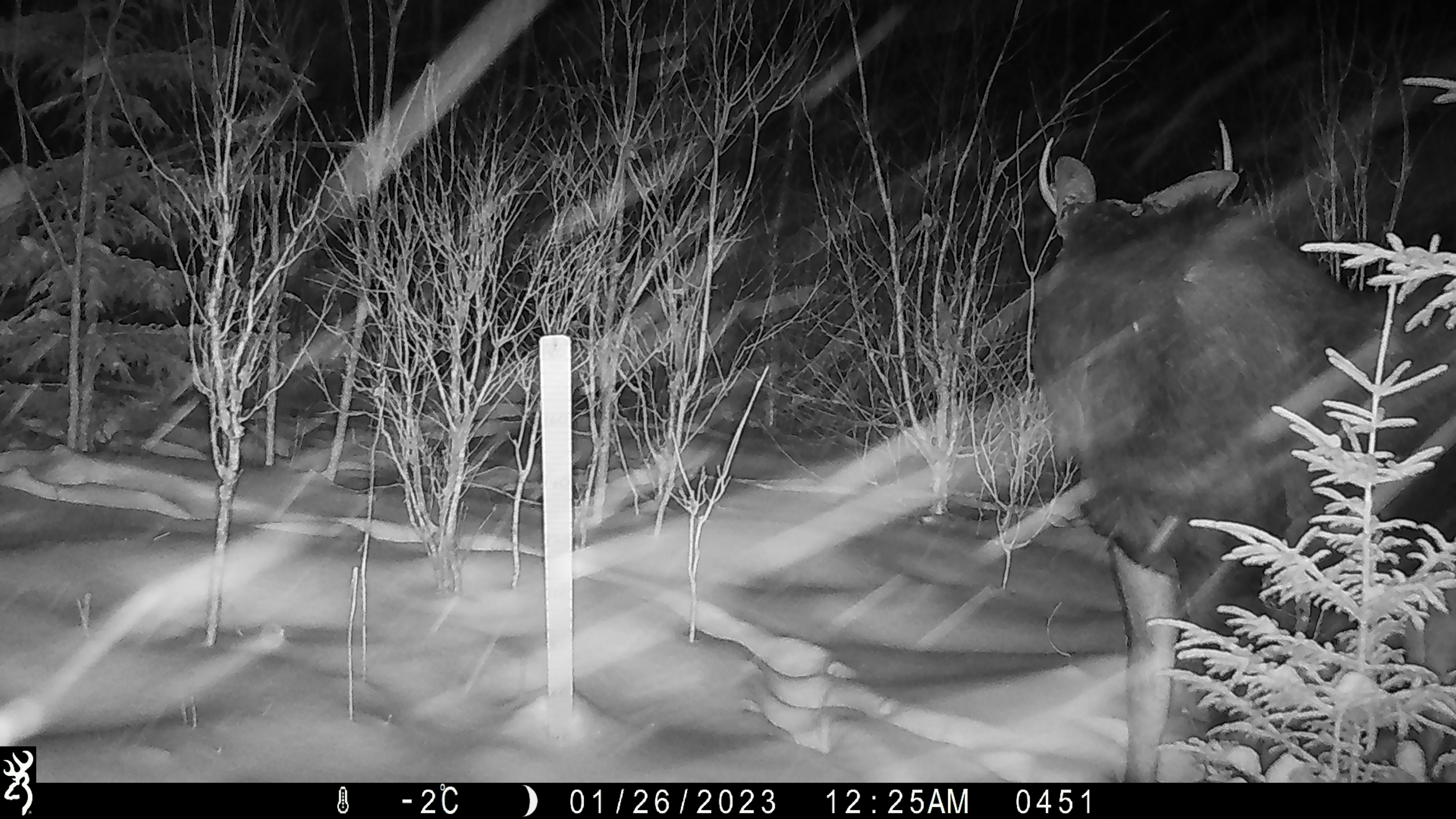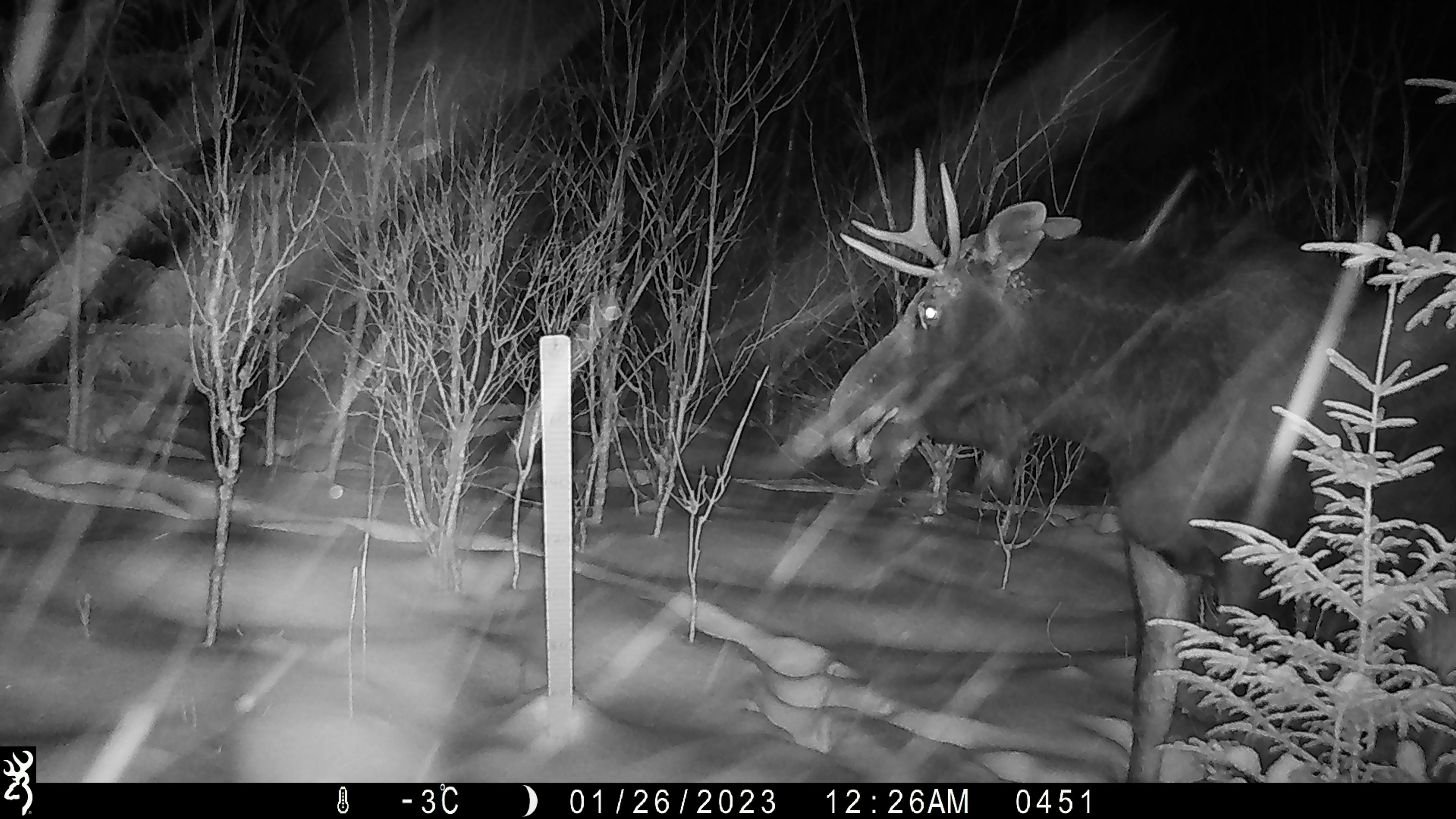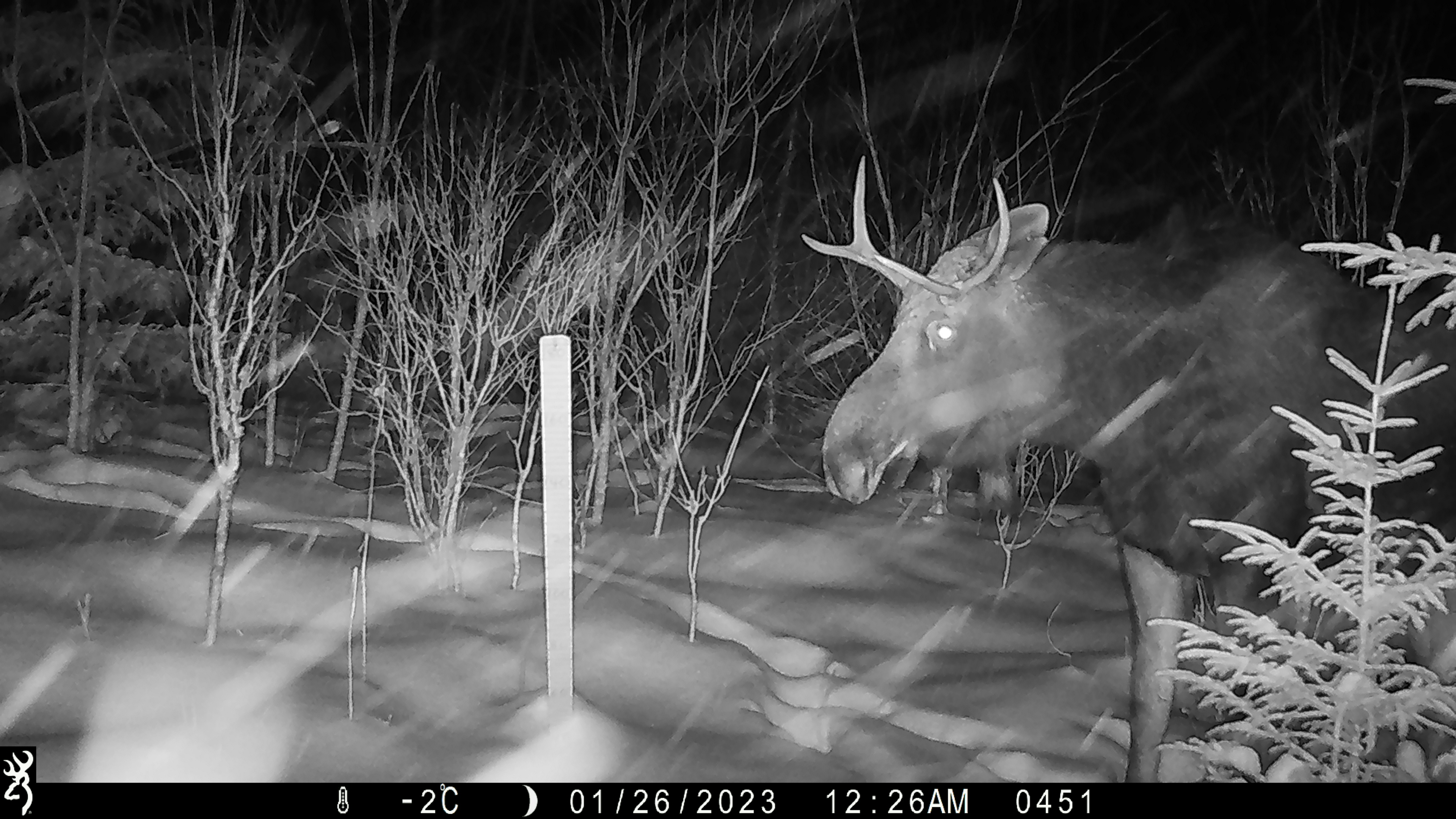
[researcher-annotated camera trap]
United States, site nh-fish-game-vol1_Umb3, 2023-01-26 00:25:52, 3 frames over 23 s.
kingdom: Animalia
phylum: Chordata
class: Mammalia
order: Artiodactyla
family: Cervidae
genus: Alces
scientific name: Alces alces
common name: moose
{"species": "moose (Alces alces)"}